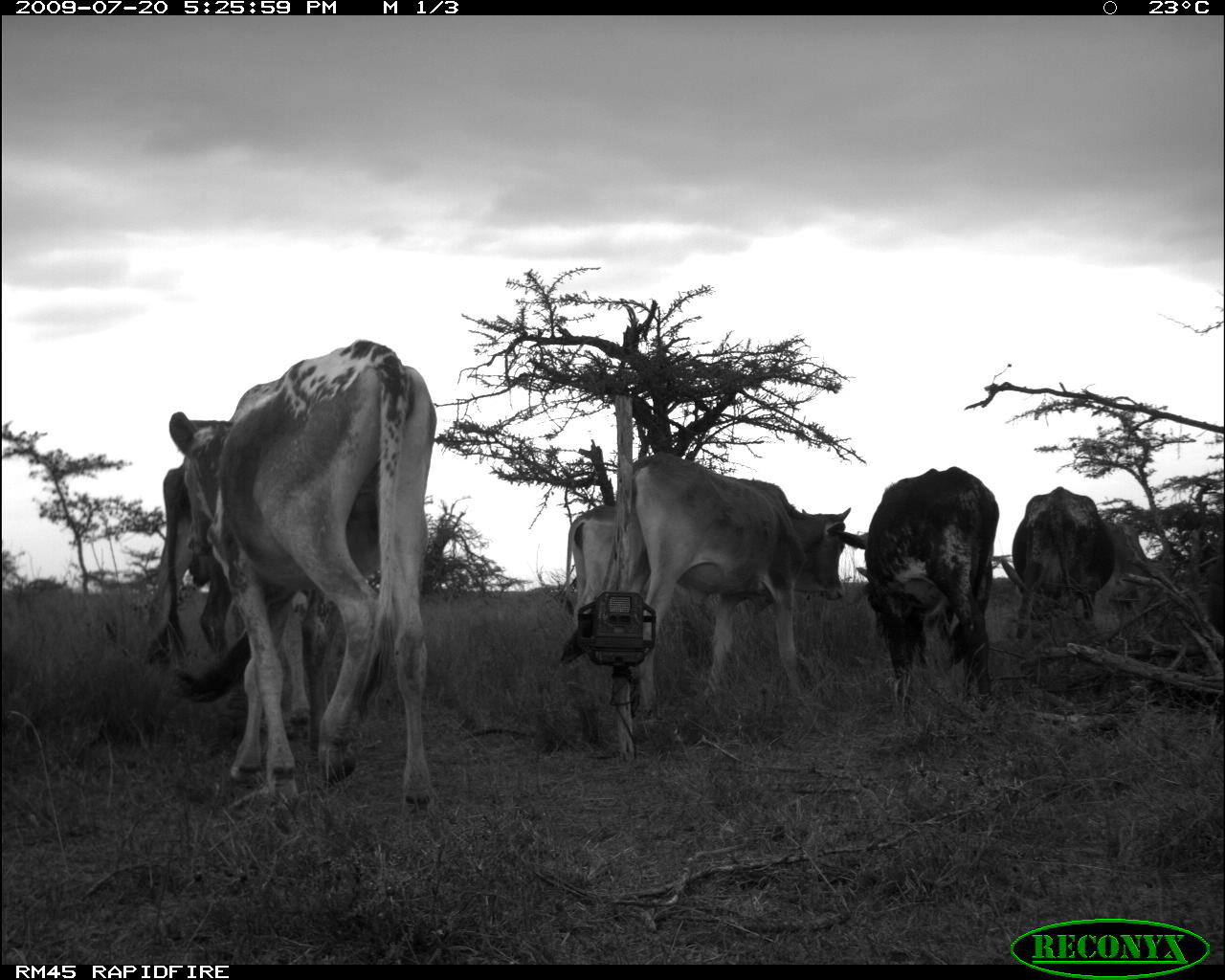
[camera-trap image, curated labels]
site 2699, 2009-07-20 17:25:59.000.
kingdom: Animalia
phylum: Chordata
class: Mammalia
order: Artiodactyla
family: Bovidae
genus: Bos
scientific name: Bos taurus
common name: domestic cattle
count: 7